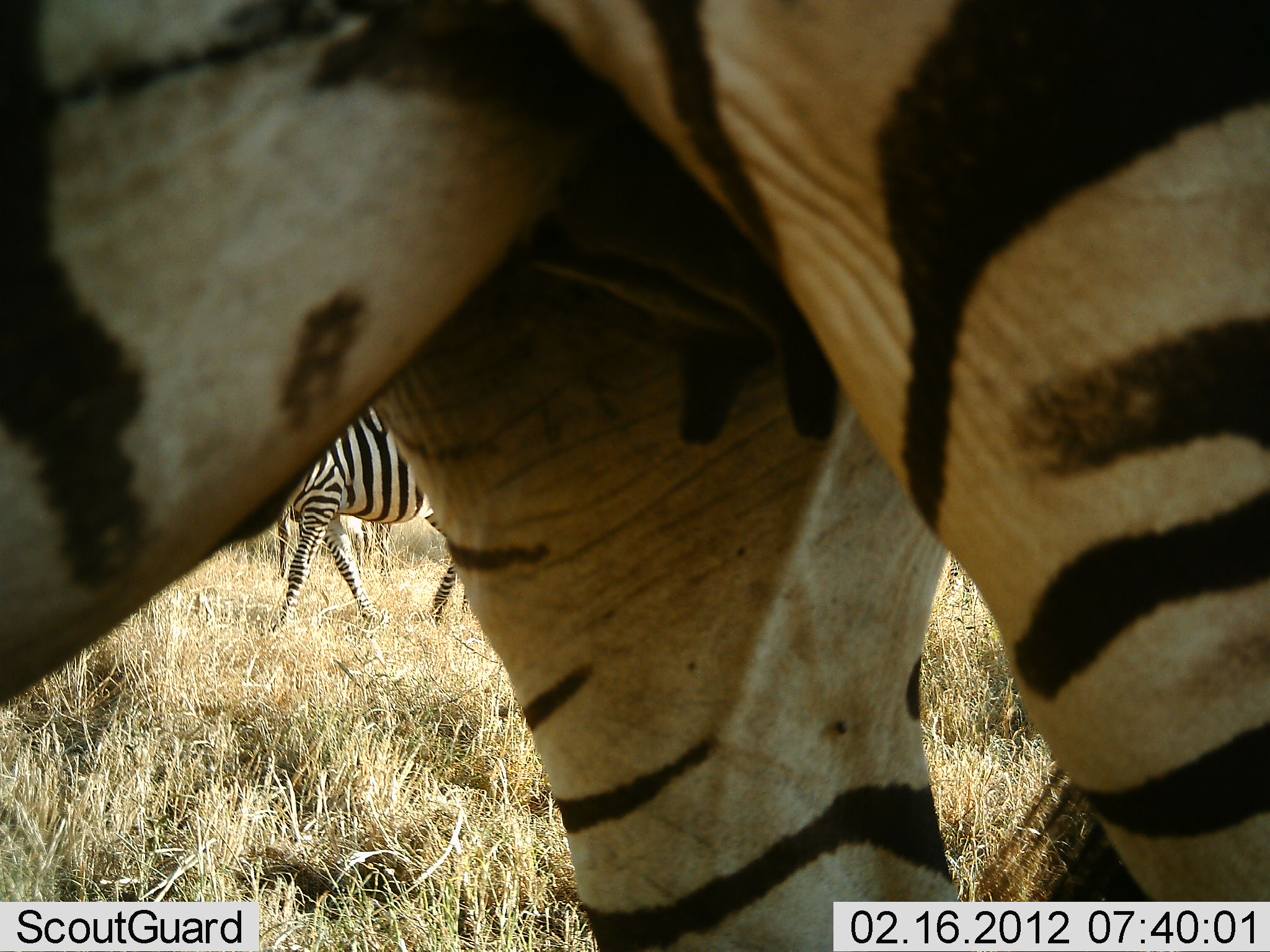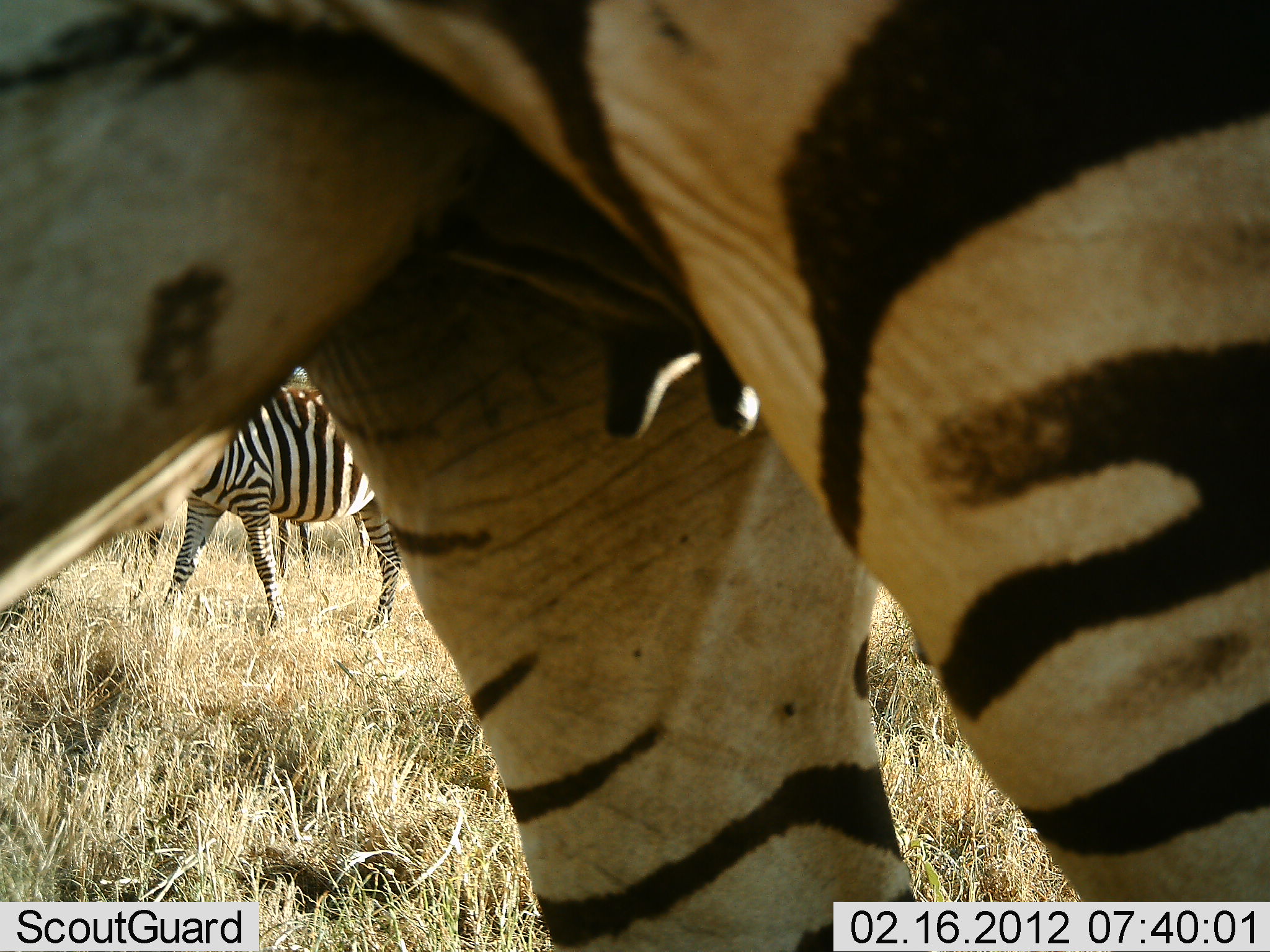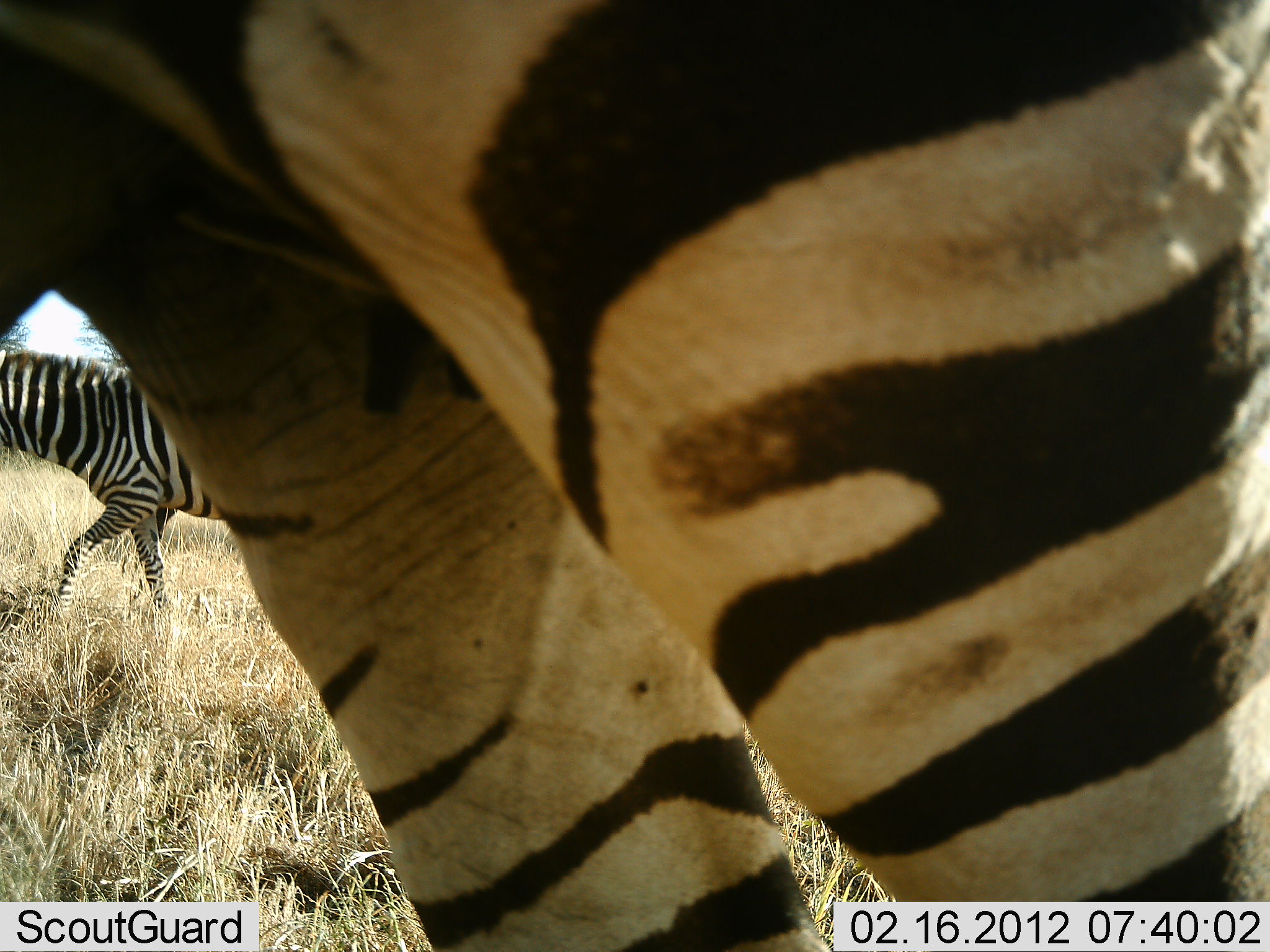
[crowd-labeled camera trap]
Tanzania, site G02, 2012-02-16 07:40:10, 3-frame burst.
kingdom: Animalia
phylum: Chordata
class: Mammalia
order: Perissodactyla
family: Equidae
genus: Equus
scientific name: Equus quagga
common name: plains zebra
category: zebra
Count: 3.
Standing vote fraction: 68%.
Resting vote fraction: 0%.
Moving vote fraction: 65%.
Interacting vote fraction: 0%.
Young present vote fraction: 3%.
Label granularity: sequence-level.